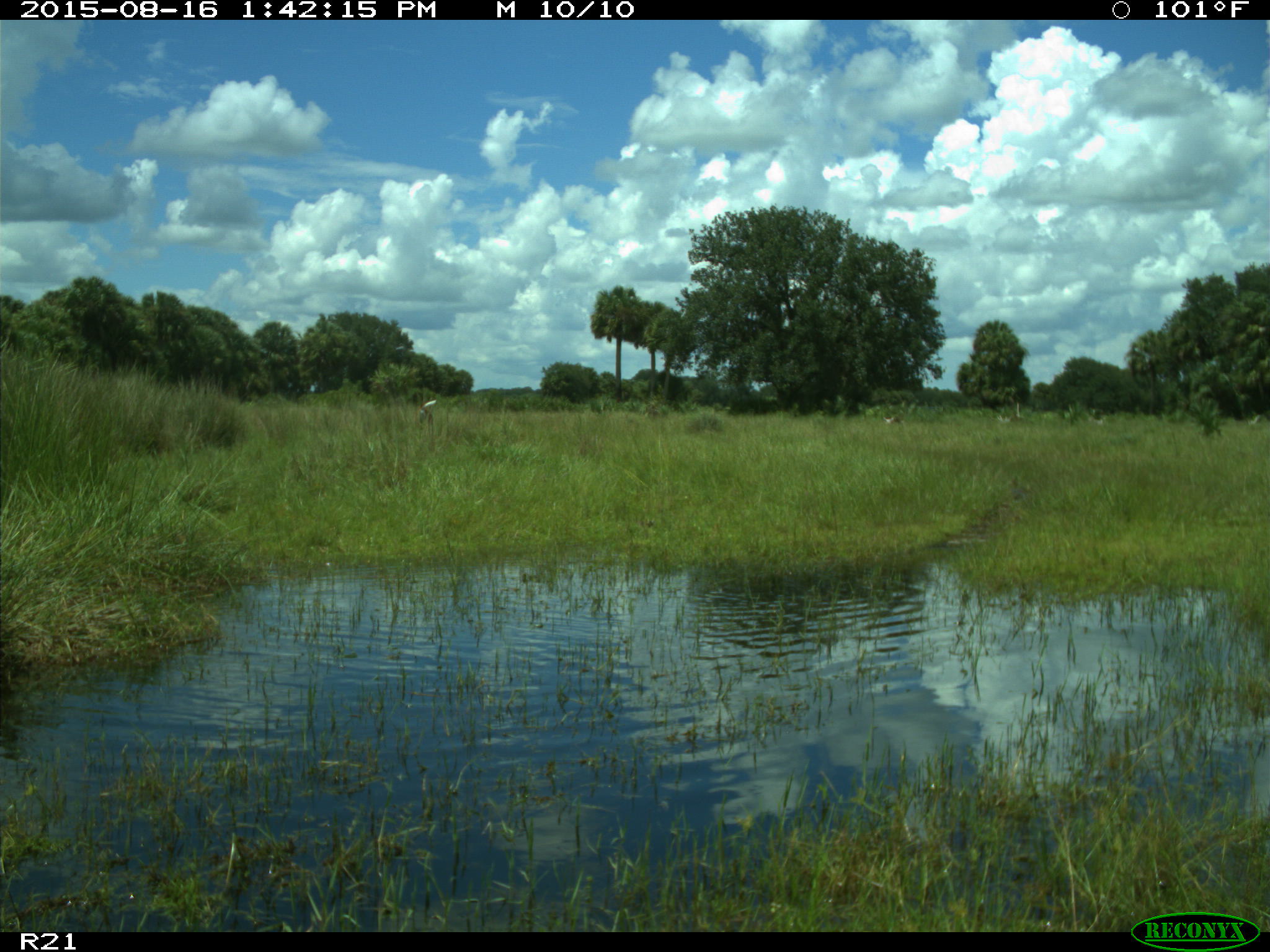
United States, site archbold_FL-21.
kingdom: Animalia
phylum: Chordata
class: Mammalia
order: Artiodactyla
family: Cervidae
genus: Odocoileus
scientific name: Odocoileus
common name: deer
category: unidentified deer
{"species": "unidentified deer (deer) (Odocoileus)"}